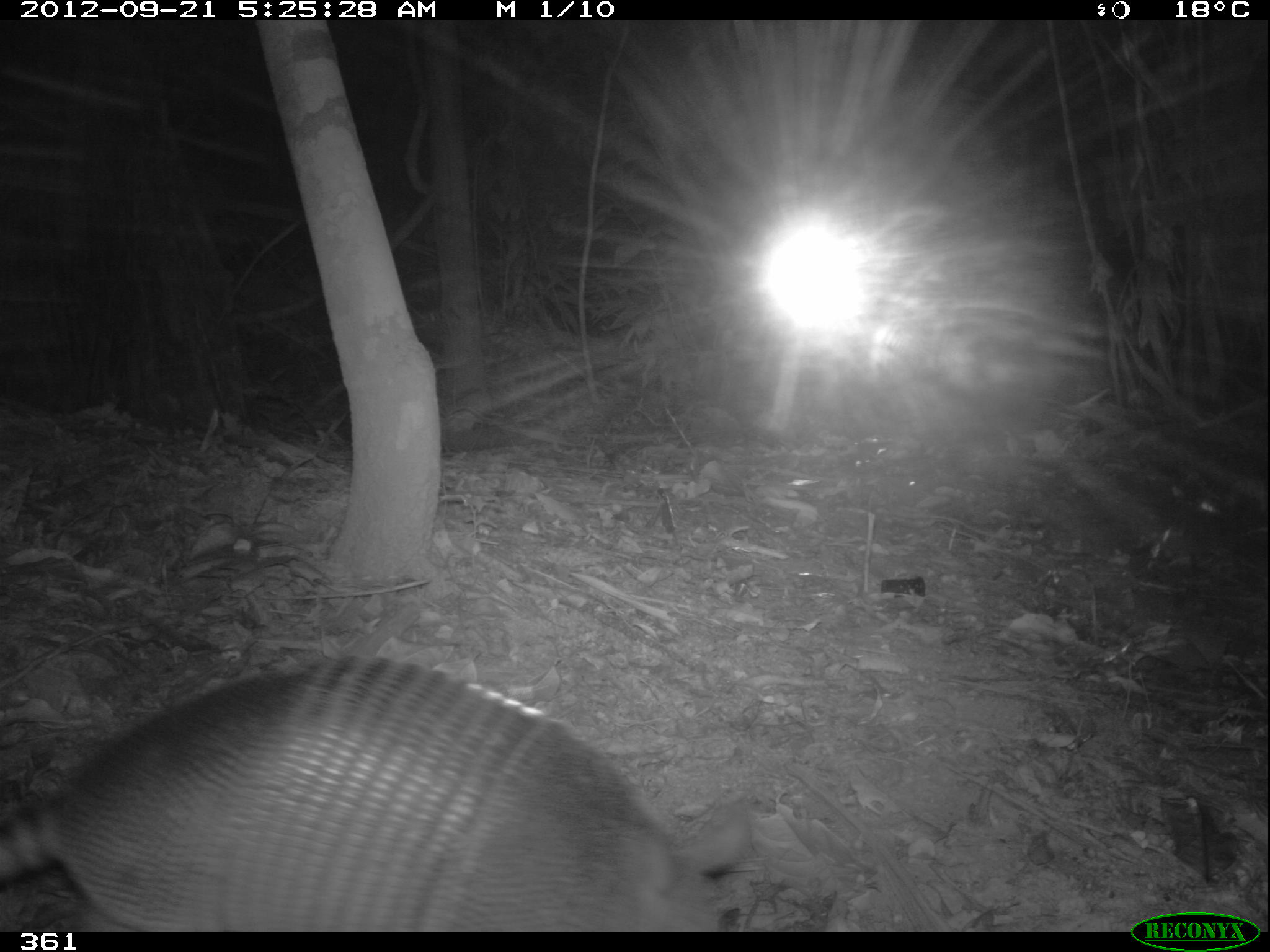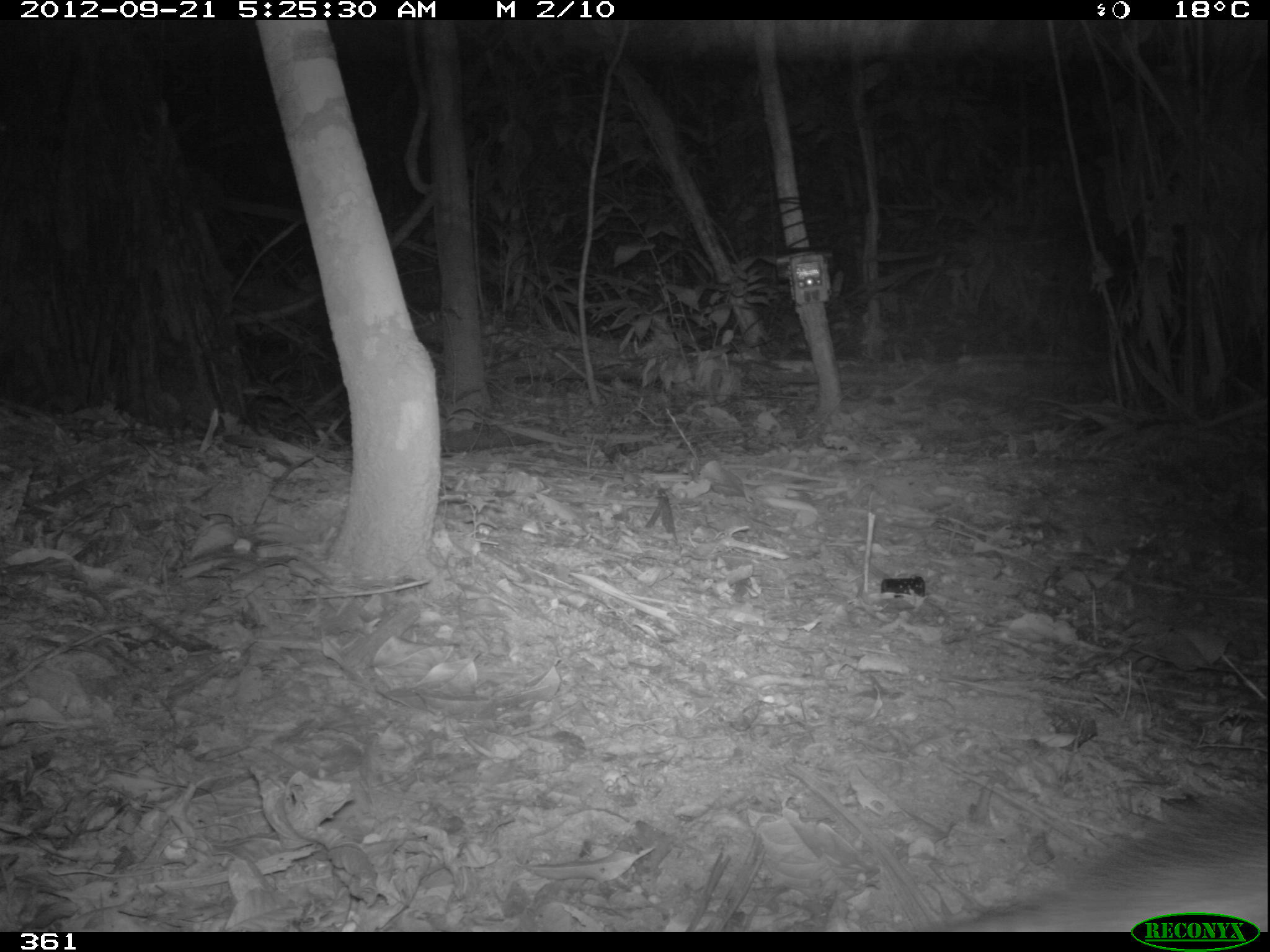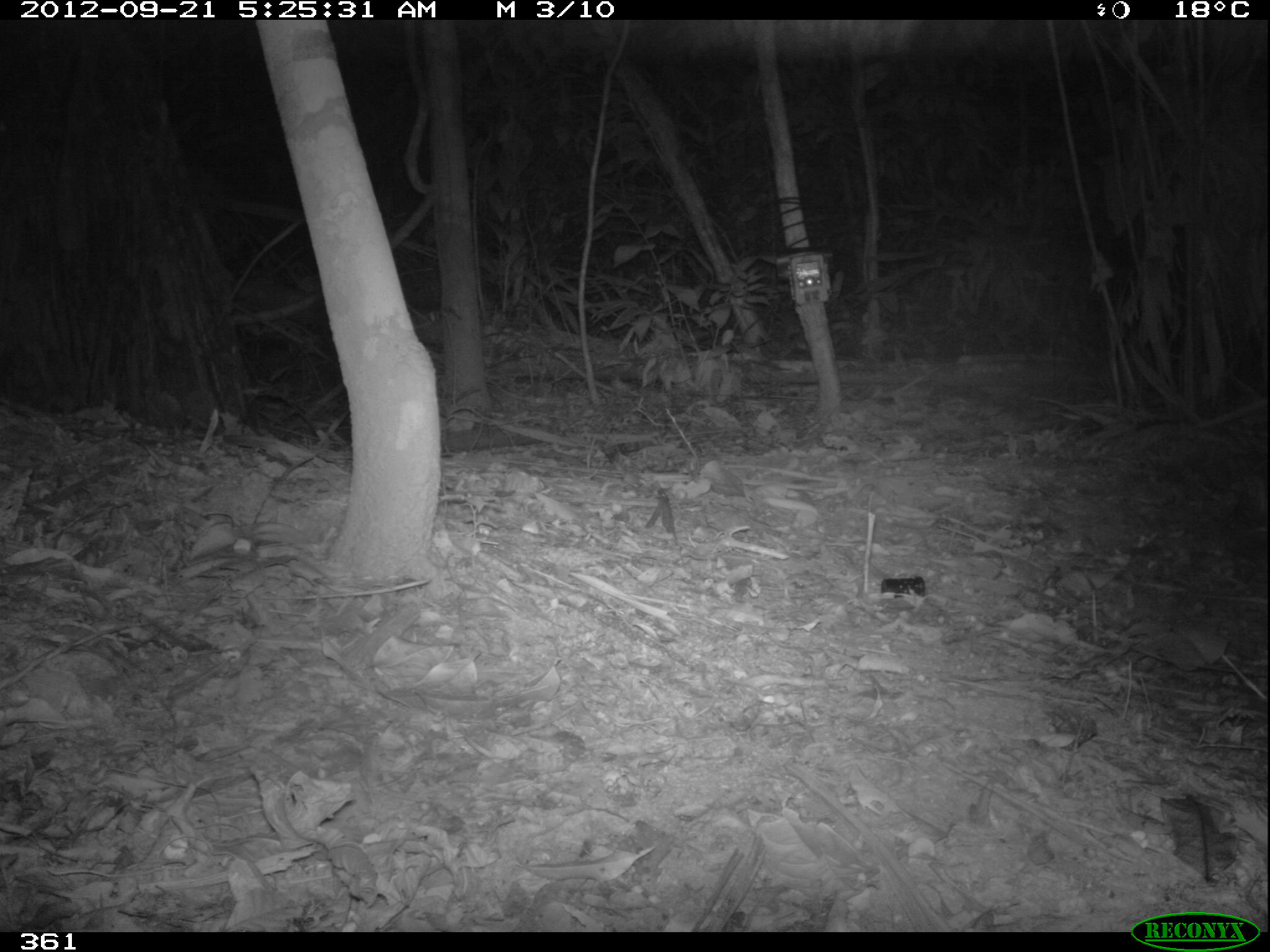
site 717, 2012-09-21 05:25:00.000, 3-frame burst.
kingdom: Animalia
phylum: Chordata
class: Mammalia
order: Cingulata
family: Dasypodidae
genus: Dasypus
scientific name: Dasypus novemcinctus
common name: nine-banded armadillo